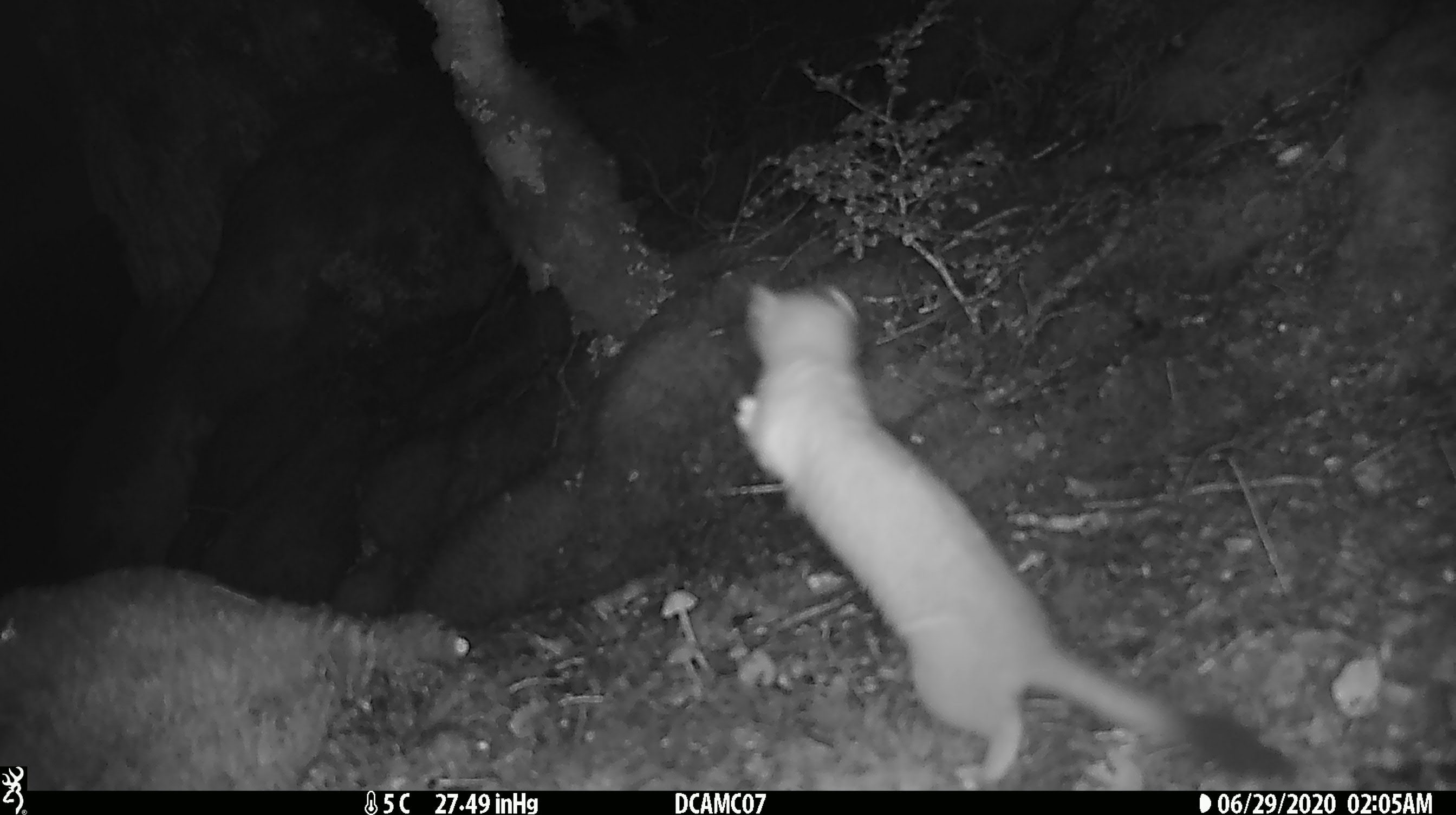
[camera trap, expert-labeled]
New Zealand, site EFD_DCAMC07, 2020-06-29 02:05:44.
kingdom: Animalia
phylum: Chordata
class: Mammalia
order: Carnivora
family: Mustelidae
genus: Mustela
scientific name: Mustela erminea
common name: stoat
Stoat (Mustela erminea).